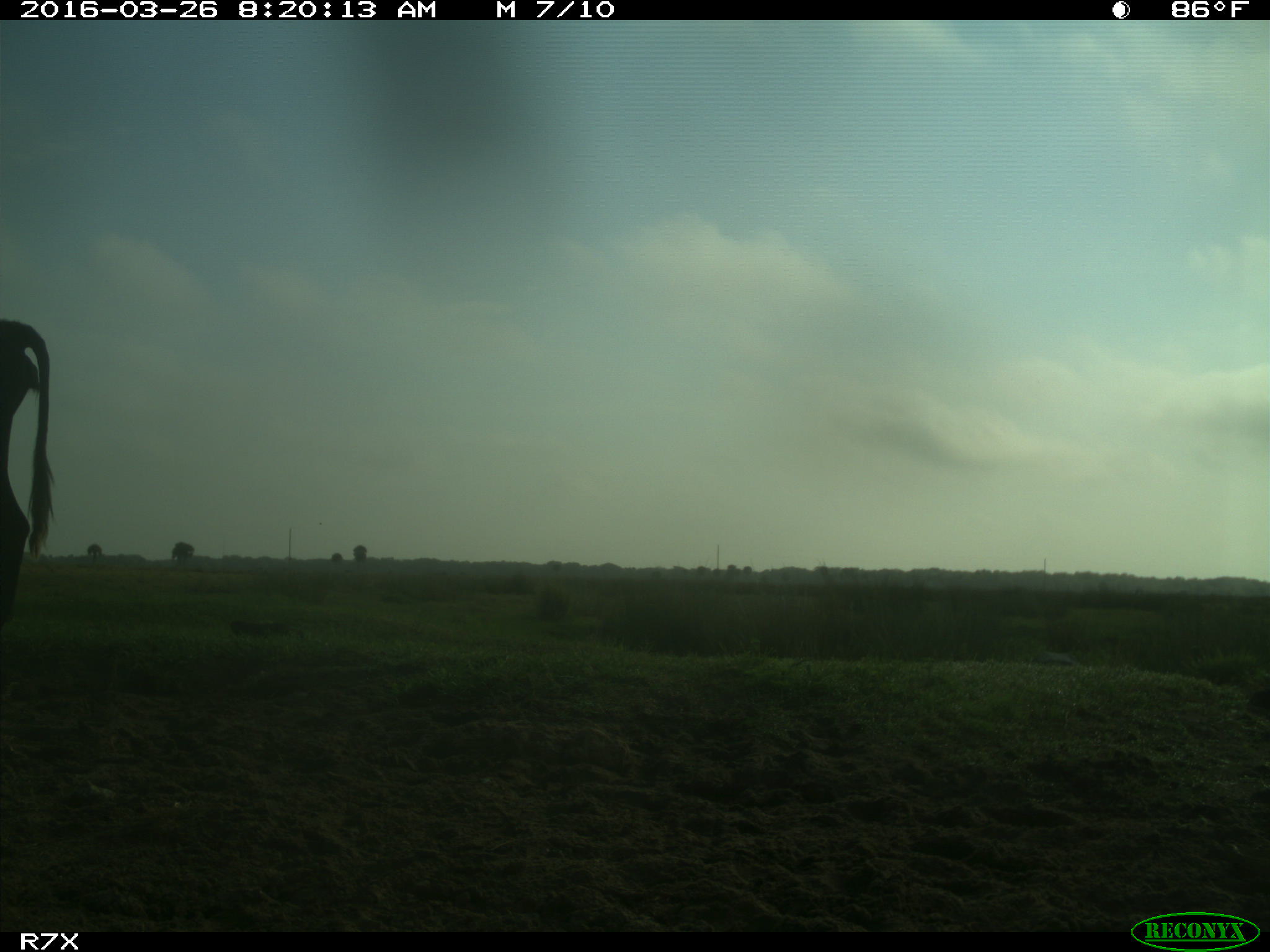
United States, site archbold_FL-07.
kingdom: Animalia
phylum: Chordata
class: Mammalia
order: Artiodactyla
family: Bovidae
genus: Bos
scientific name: Bos taurus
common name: domestic cow